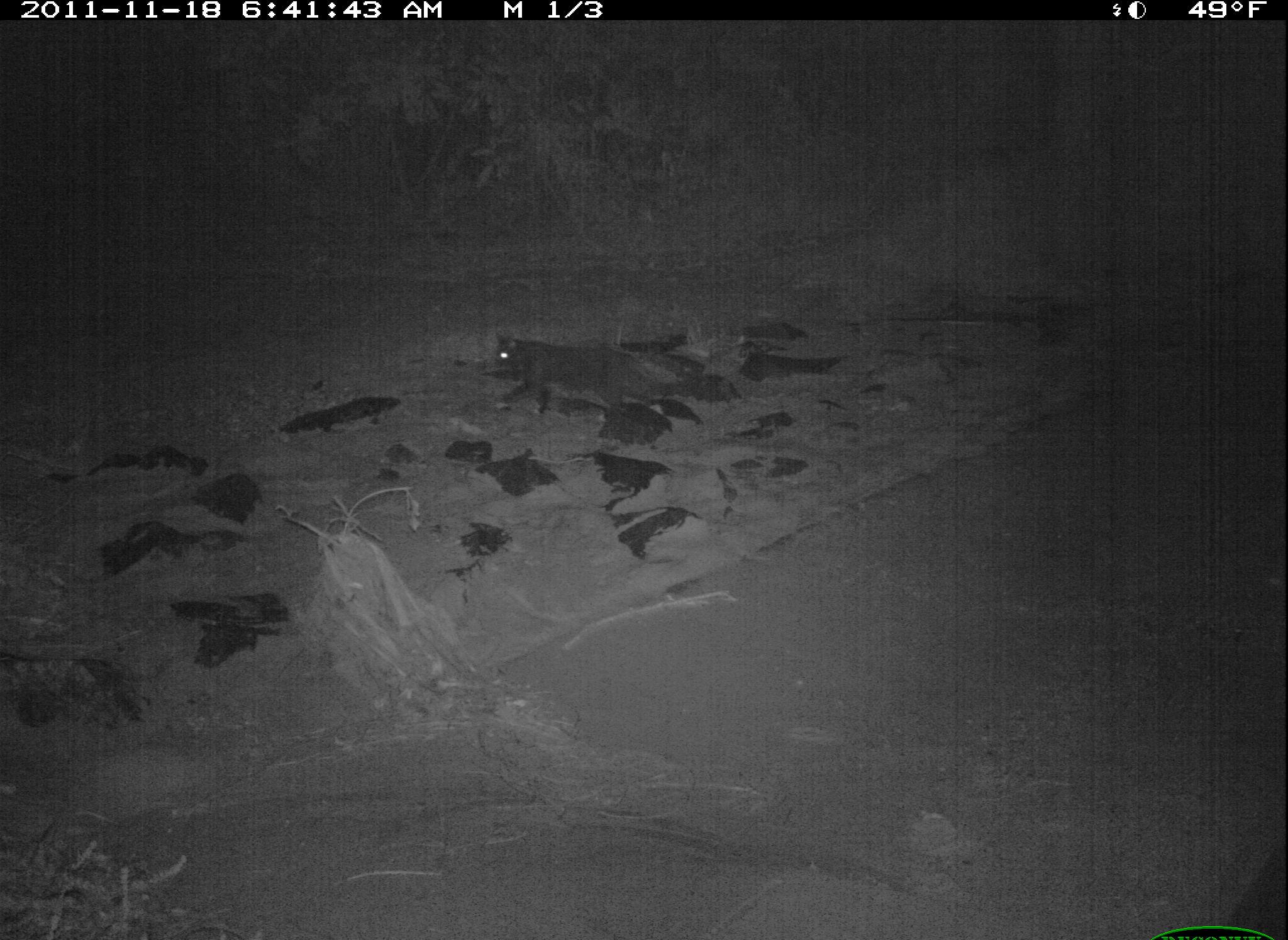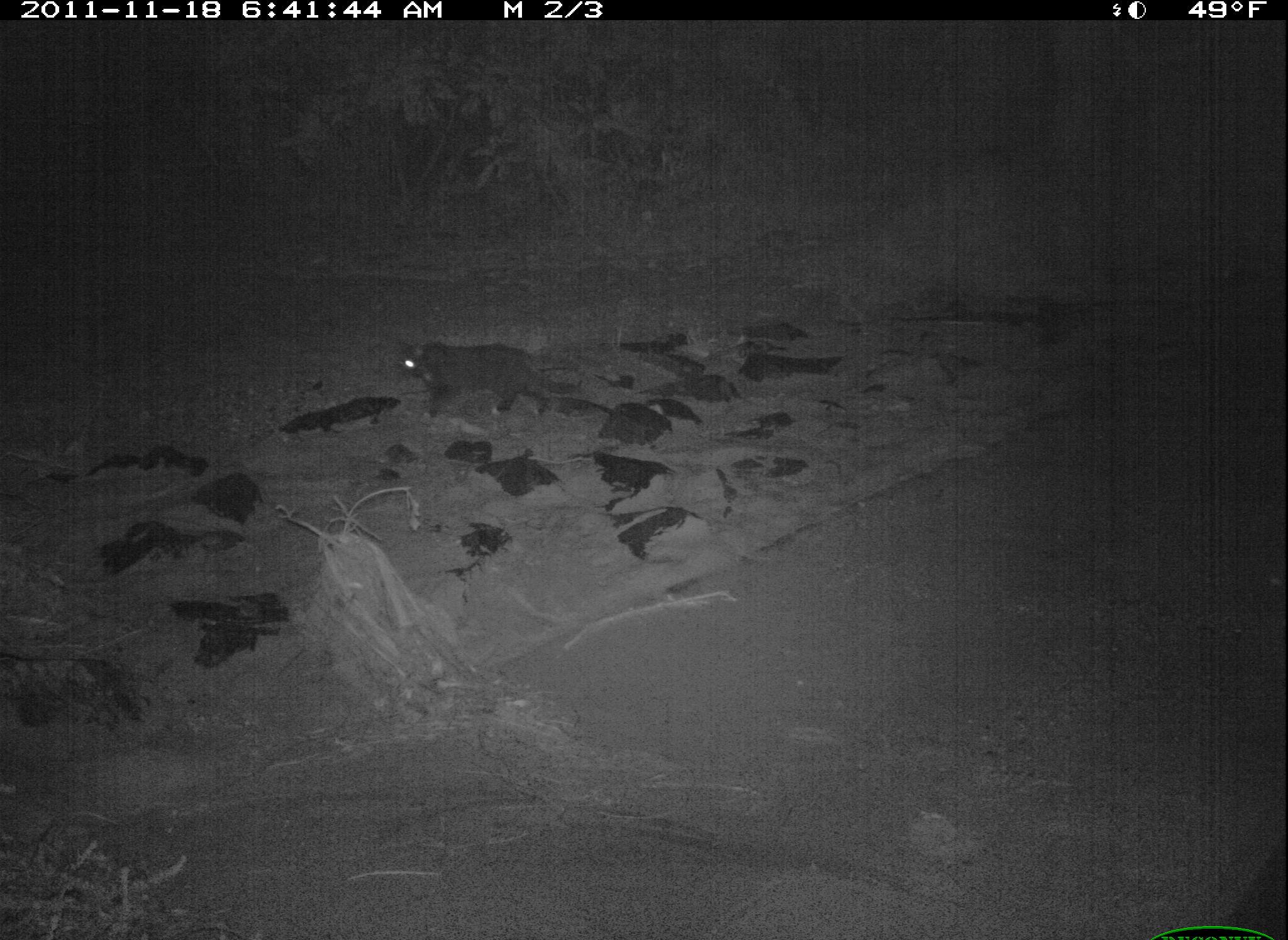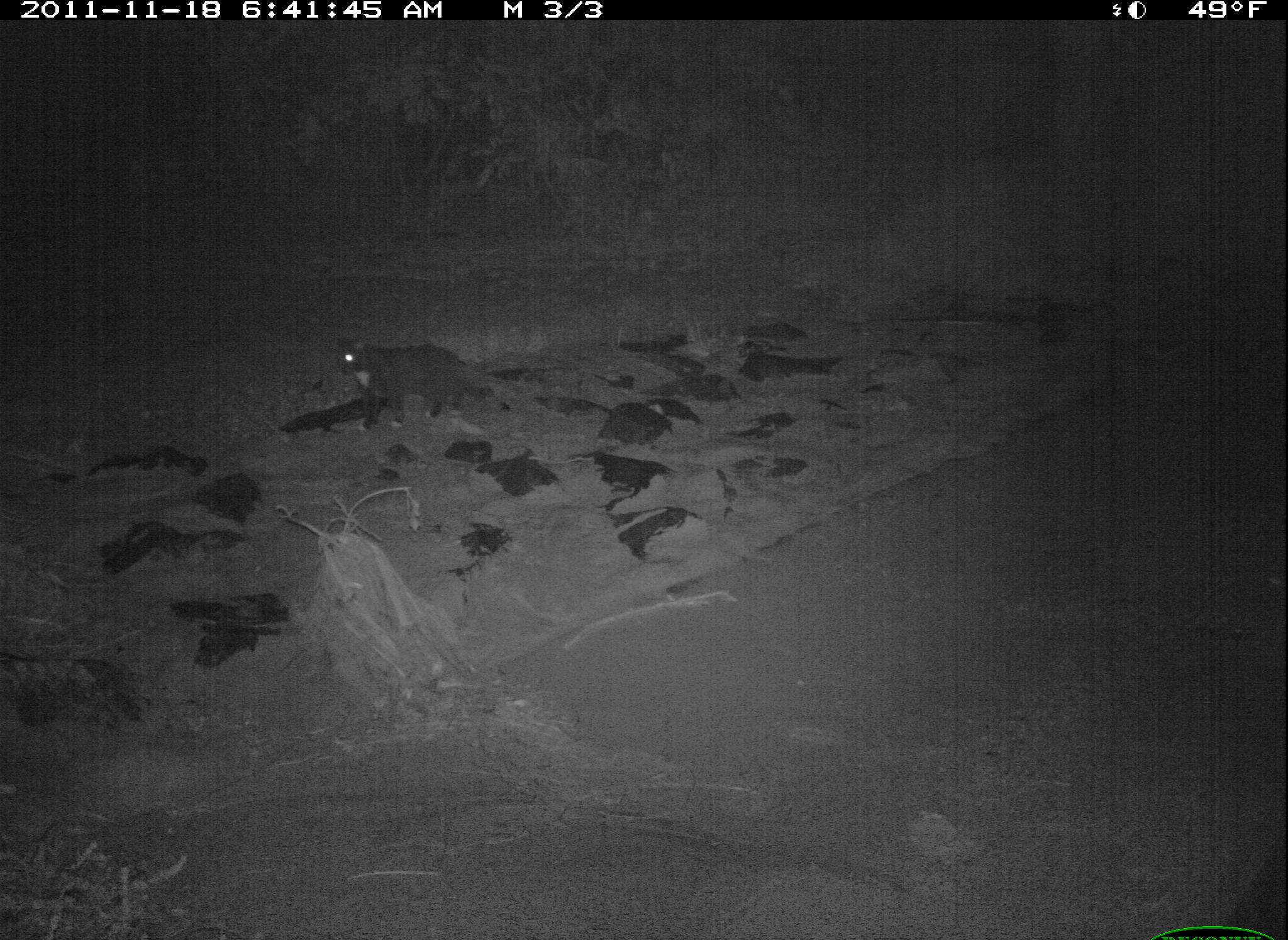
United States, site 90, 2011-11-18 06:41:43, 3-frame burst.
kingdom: Animalia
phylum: Chordata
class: Mammalia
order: Carnivora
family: Felidae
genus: Felis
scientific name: Felis catus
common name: cat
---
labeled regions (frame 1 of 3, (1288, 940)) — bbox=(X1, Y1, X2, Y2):
cat: bbox=(484, 317, 680, 424)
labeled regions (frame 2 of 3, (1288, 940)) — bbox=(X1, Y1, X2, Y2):
cat: bbox=(385, 327, 591, 430)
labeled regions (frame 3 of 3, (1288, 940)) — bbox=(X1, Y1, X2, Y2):
cat: bbox=(327, 330, 536, 443)